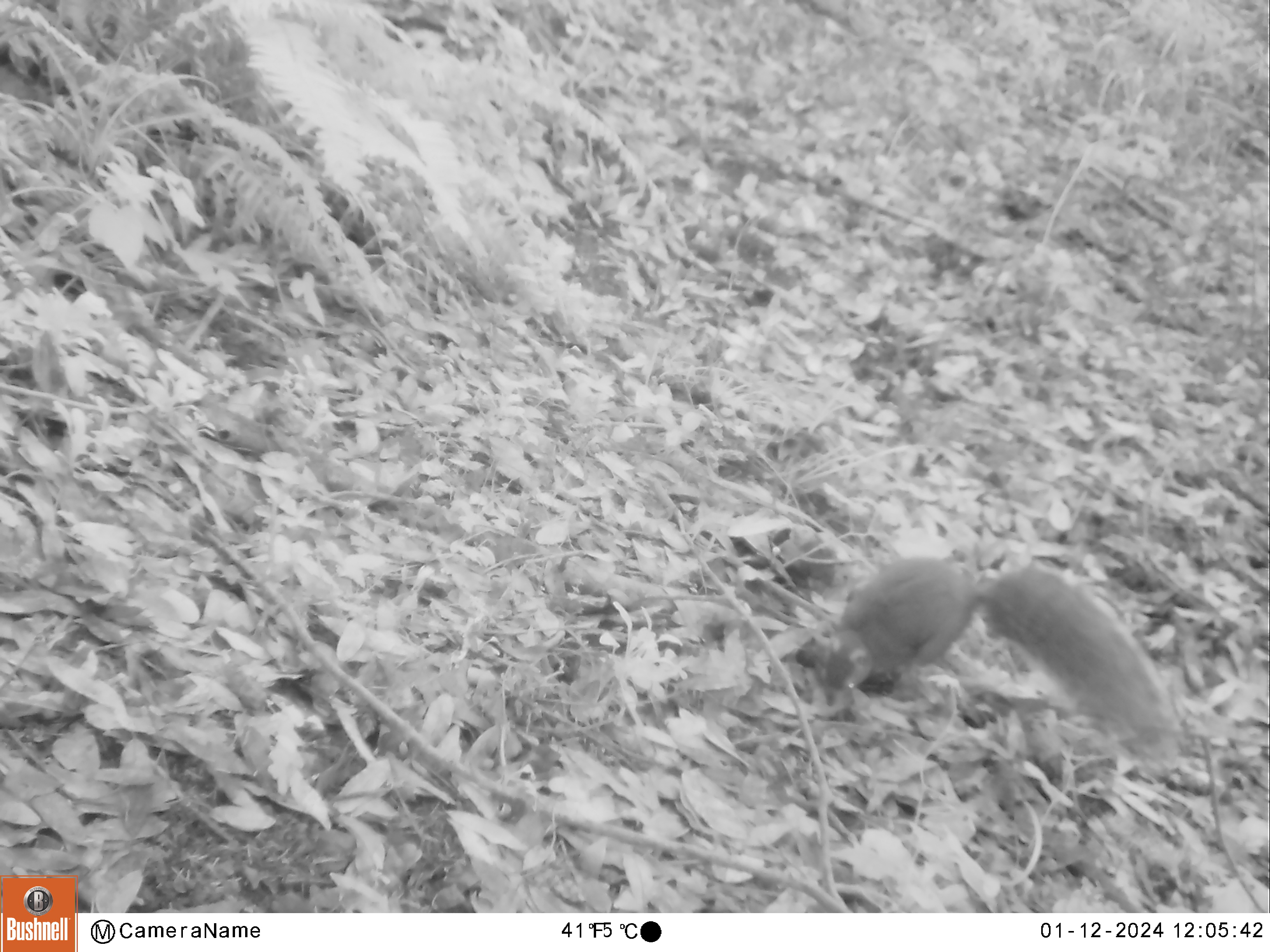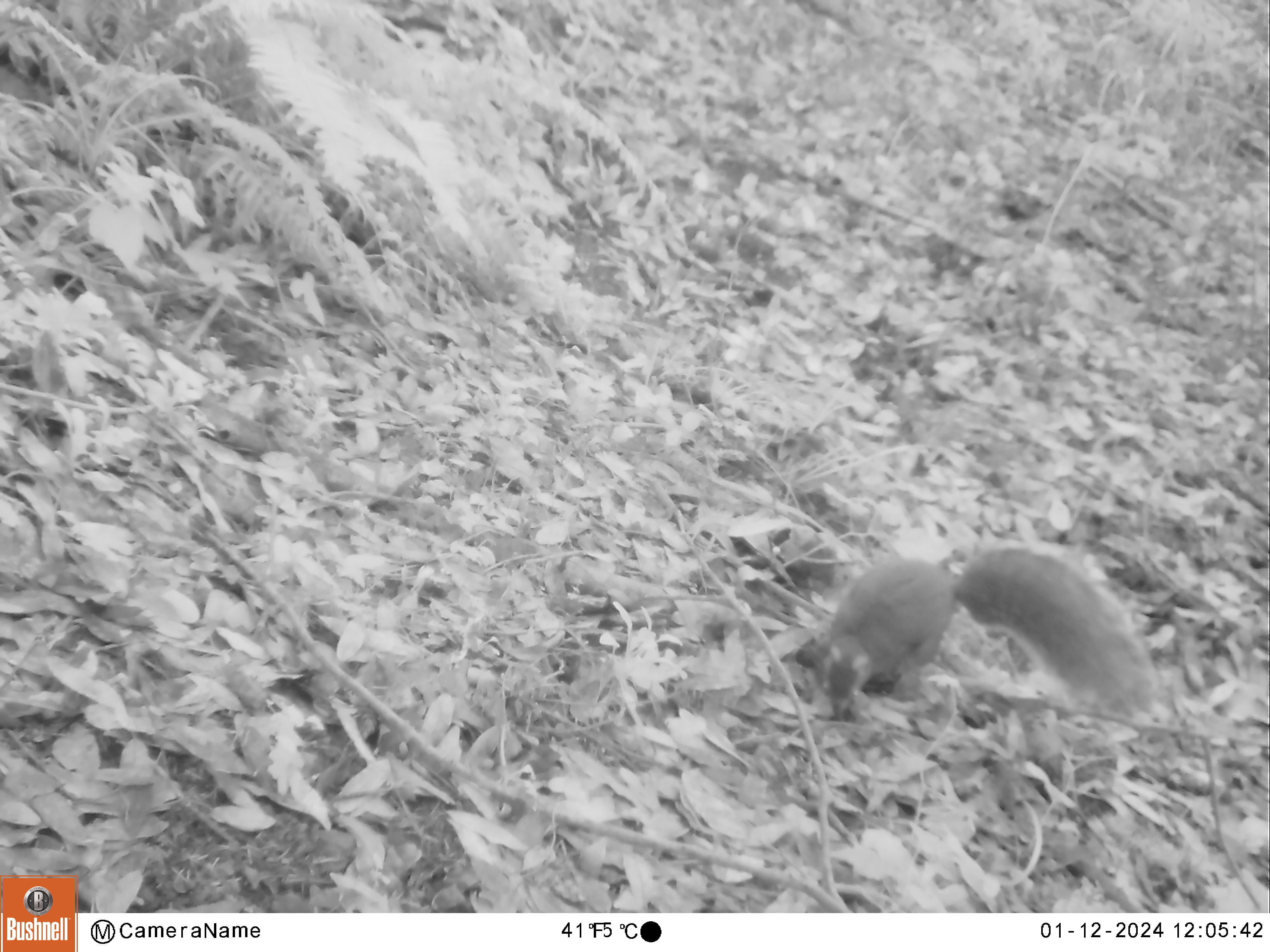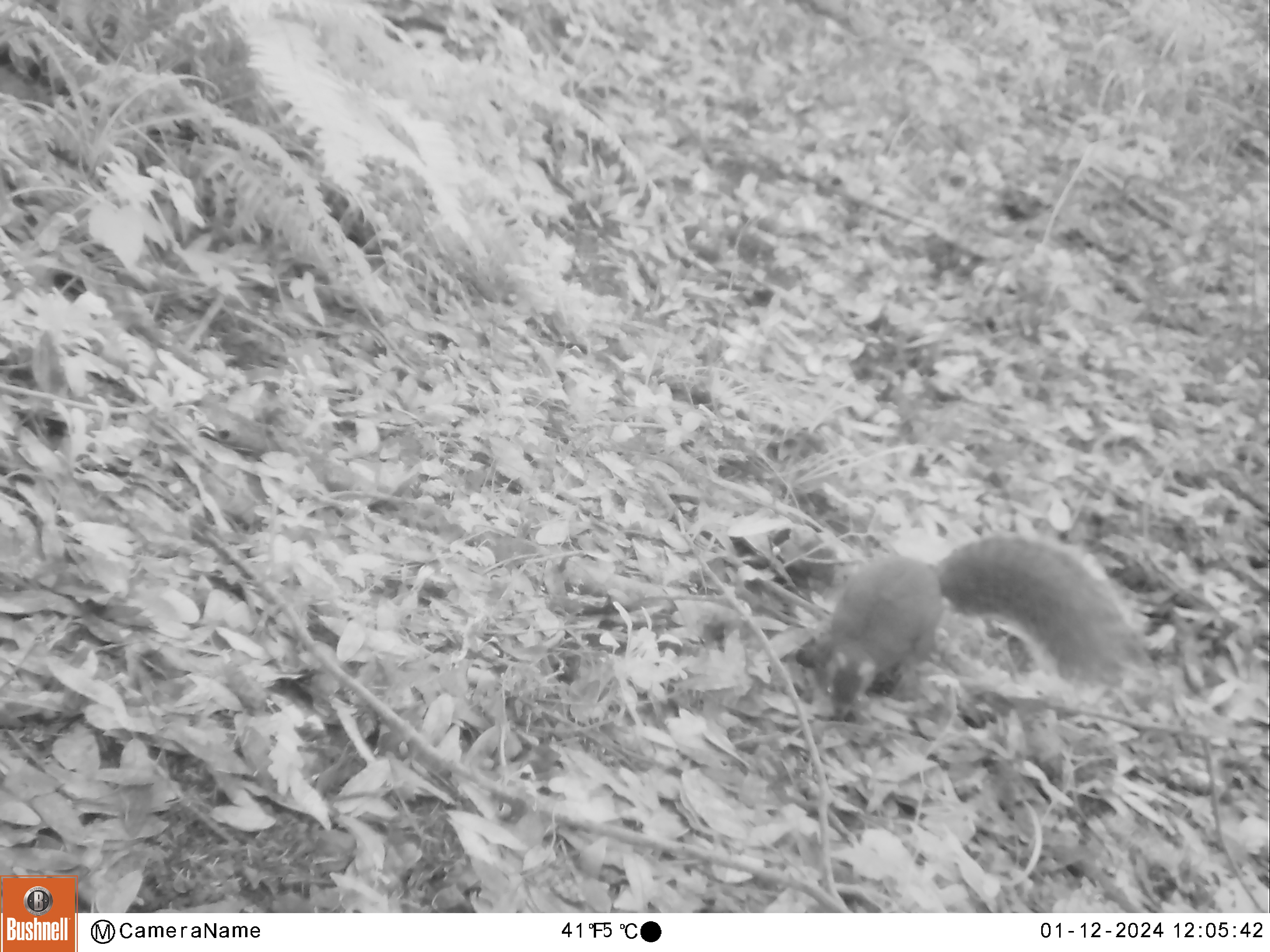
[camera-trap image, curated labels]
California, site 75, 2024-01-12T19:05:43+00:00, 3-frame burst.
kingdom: Animalia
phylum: Chordata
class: Mammalia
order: Rodentia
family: Sciuridae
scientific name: Sciuridae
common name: squirrel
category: unknown squirrel